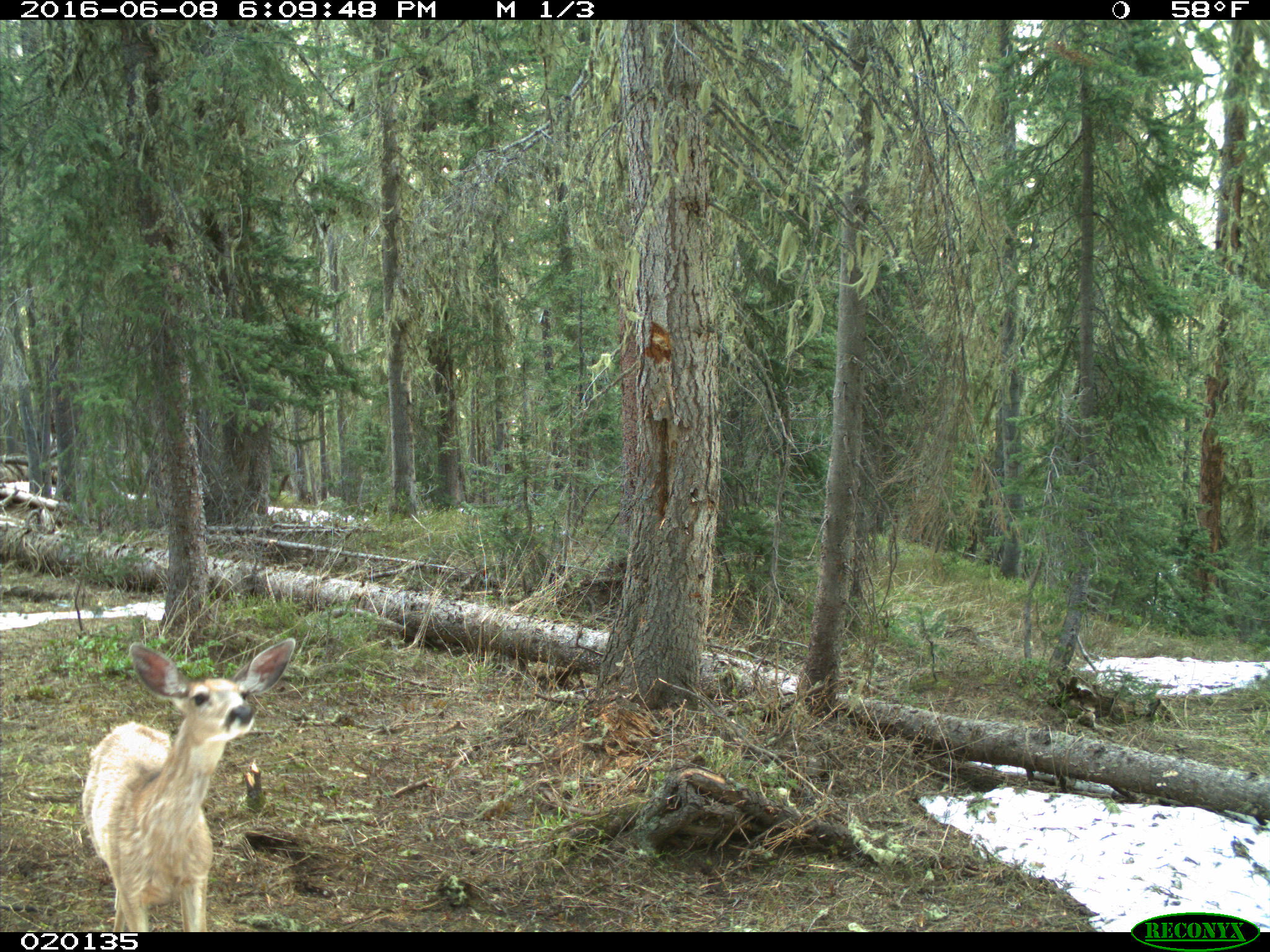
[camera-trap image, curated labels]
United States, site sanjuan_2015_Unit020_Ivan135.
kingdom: Animalia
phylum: Chordata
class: Mammalia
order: Artiodactyla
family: Cervidae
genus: Odocoileus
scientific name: Odocoileus hemionus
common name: mule deer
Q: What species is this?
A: Odocoileus hemionus (mule deer).